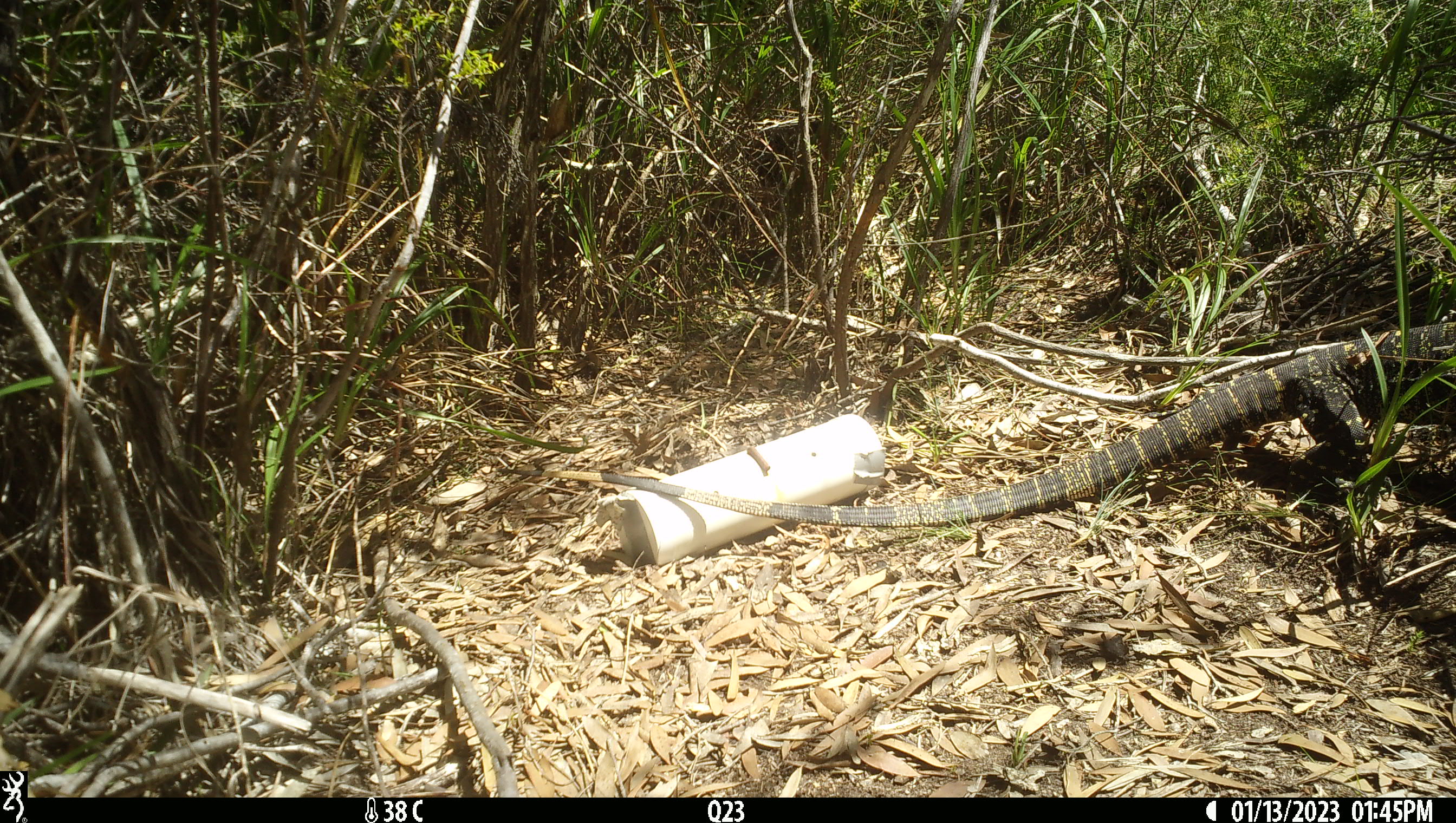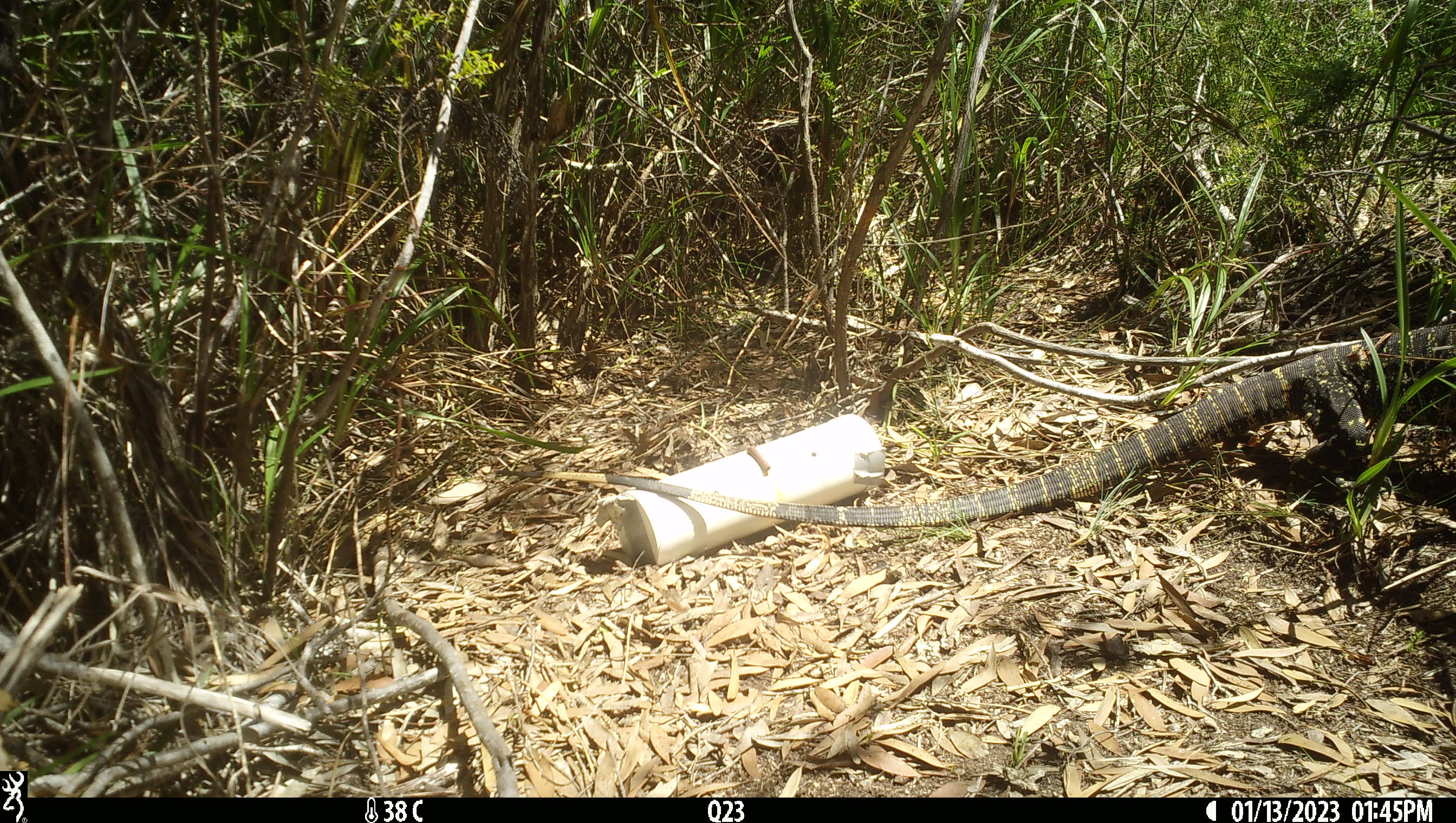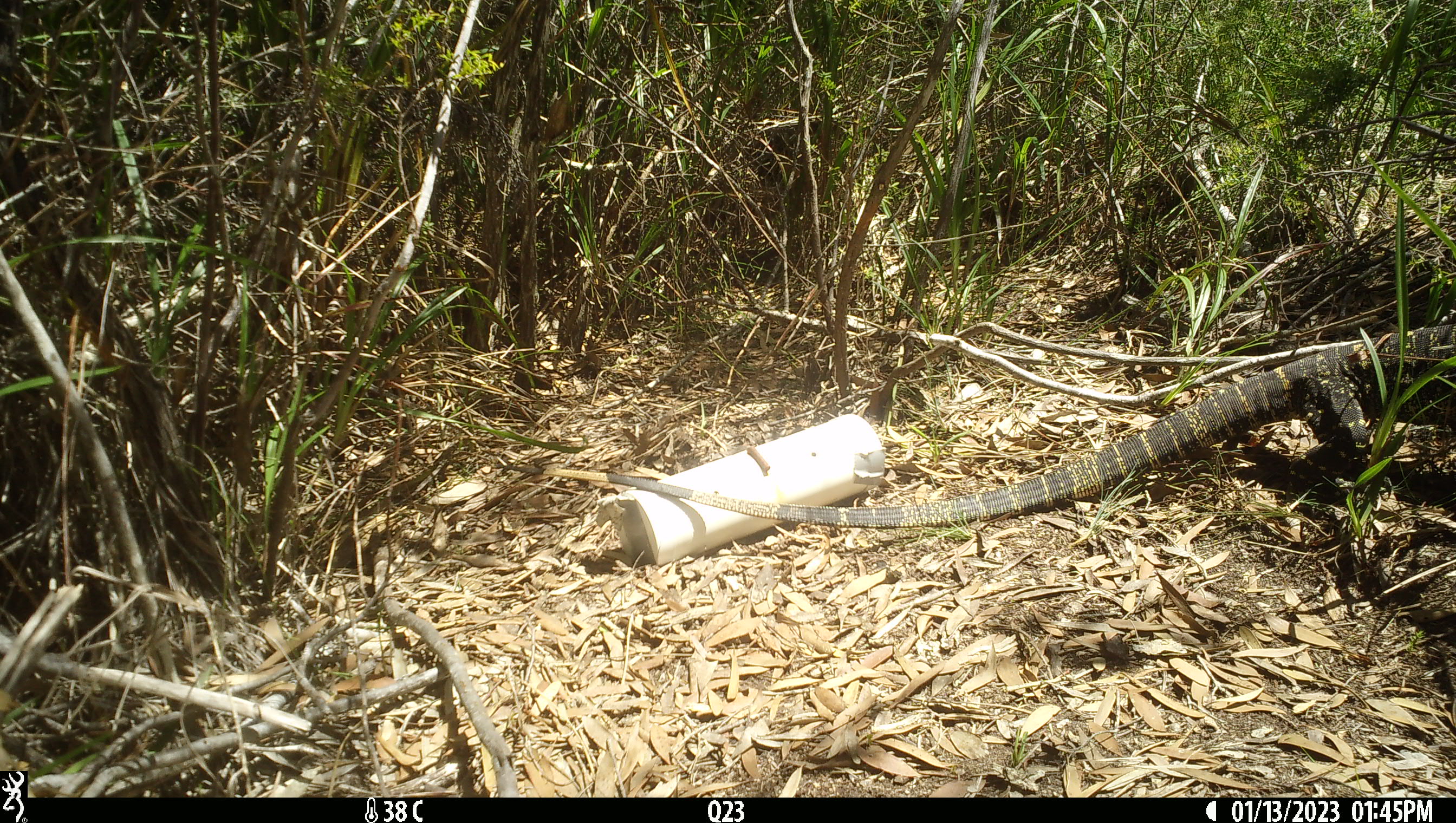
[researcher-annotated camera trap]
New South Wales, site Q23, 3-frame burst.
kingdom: Animalia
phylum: Chordata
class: Reptilia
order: Squamata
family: Varanidae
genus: Varanus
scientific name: Varanus varius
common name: lace monitor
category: goanna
Goanna (lace monitor) (Varanus varius).